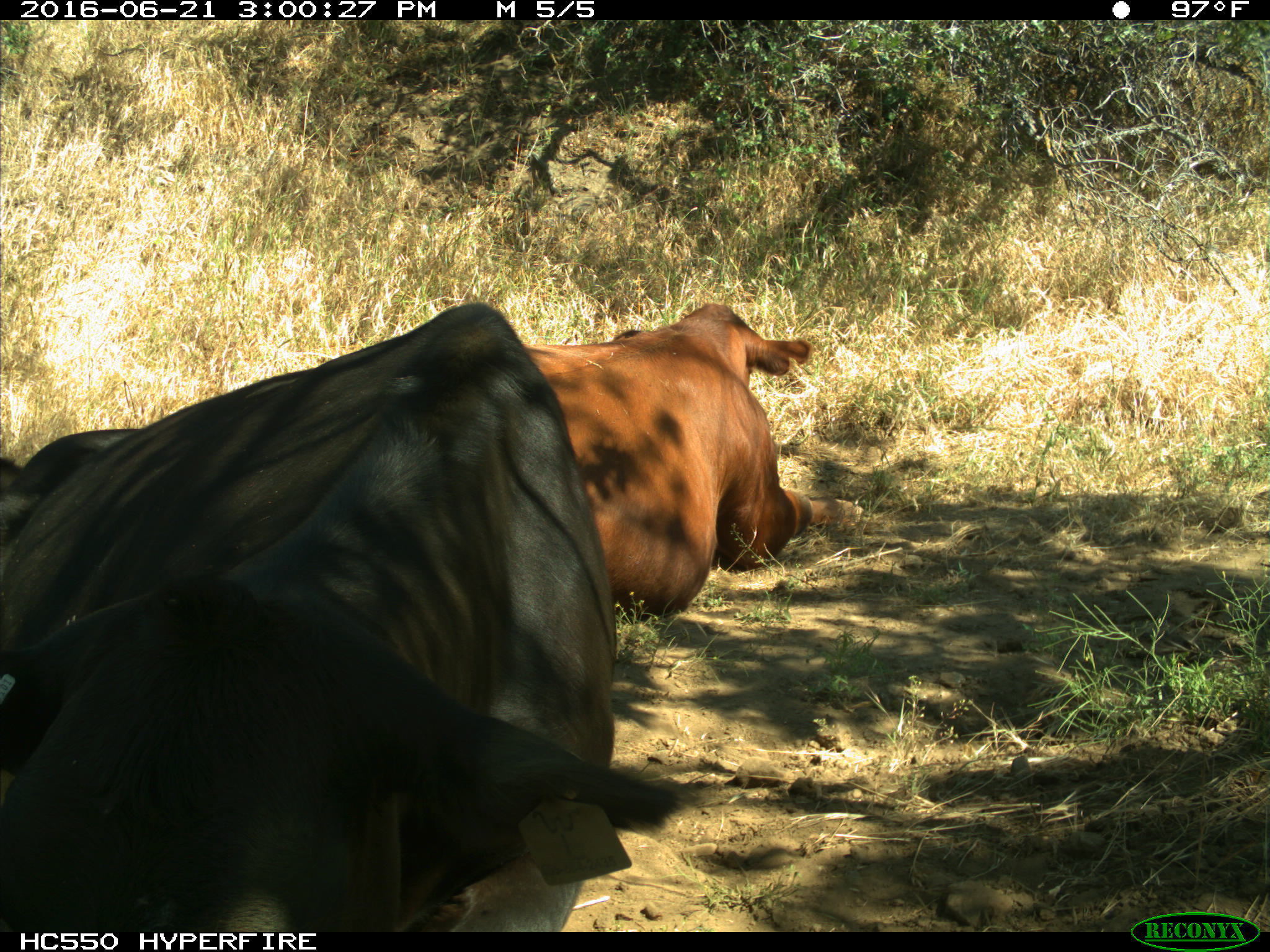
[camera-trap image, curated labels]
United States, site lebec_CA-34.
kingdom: Animalia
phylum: Chordata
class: Mammalia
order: Artiodactyla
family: Bovidae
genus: Bos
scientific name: Bos taurus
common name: domestic cow